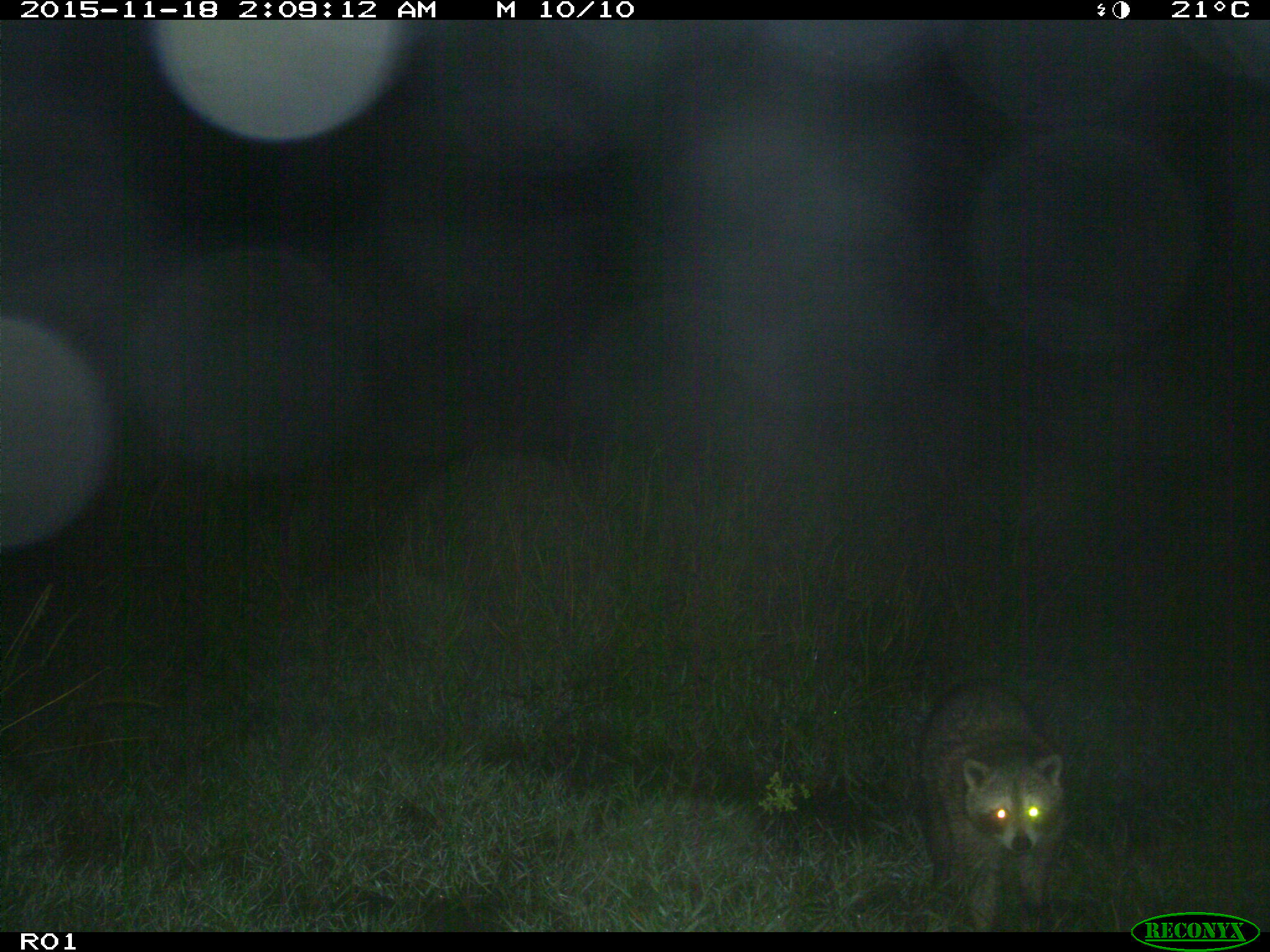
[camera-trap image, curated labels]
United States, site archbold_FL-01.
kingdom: Animalia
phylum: Chordata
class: Mammalia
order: Carnivora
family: Procyonidae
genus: Procyon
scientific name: Procyon lotor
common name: common raccoon